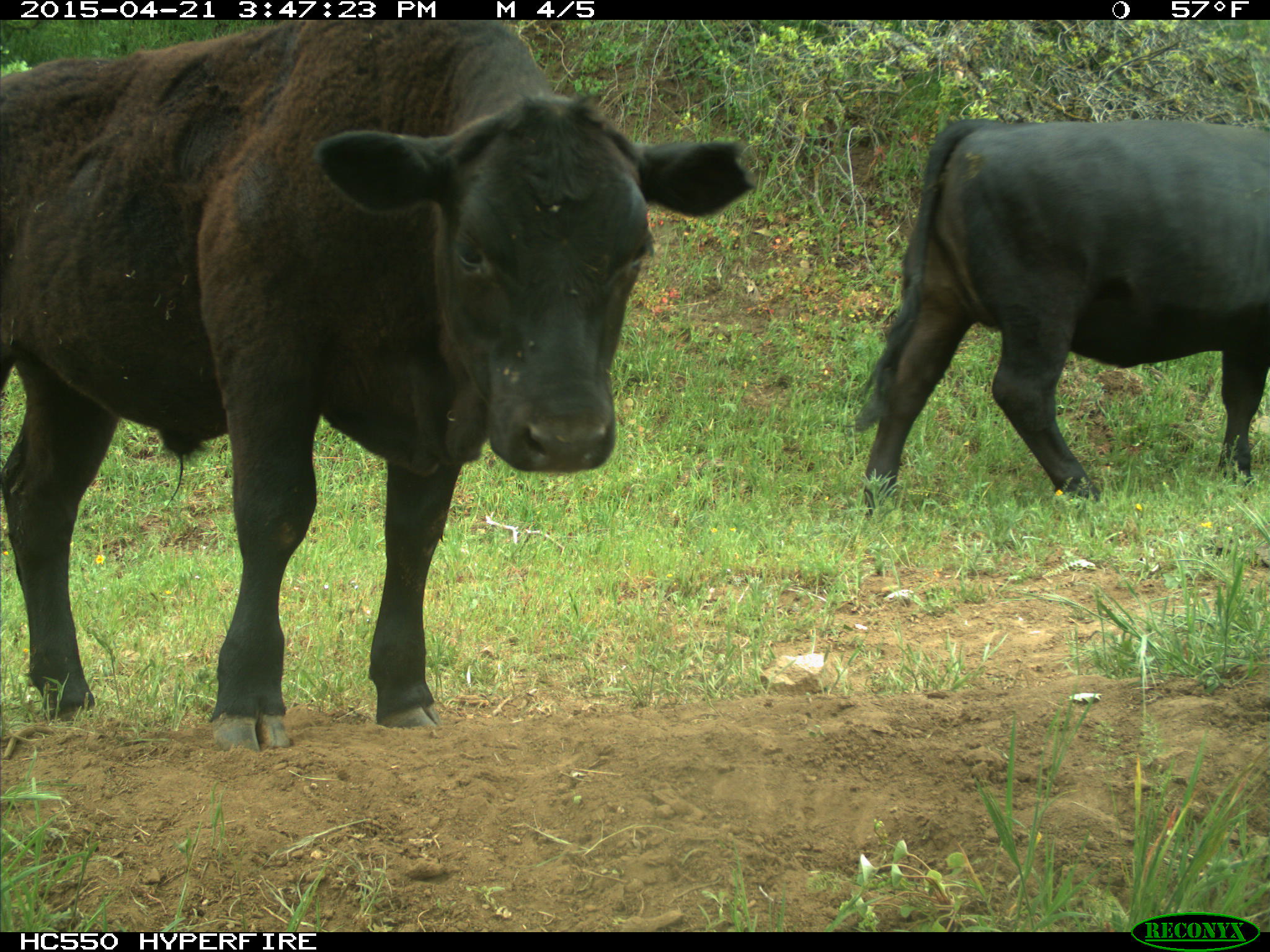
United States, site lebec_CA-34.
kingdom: Animalia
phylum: Chordata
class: Mammalia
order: Artiodactyla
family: Bovidae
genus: Bos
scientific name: Bos taurus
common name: domestic cow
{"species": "Bos taurus (domestic cow)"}